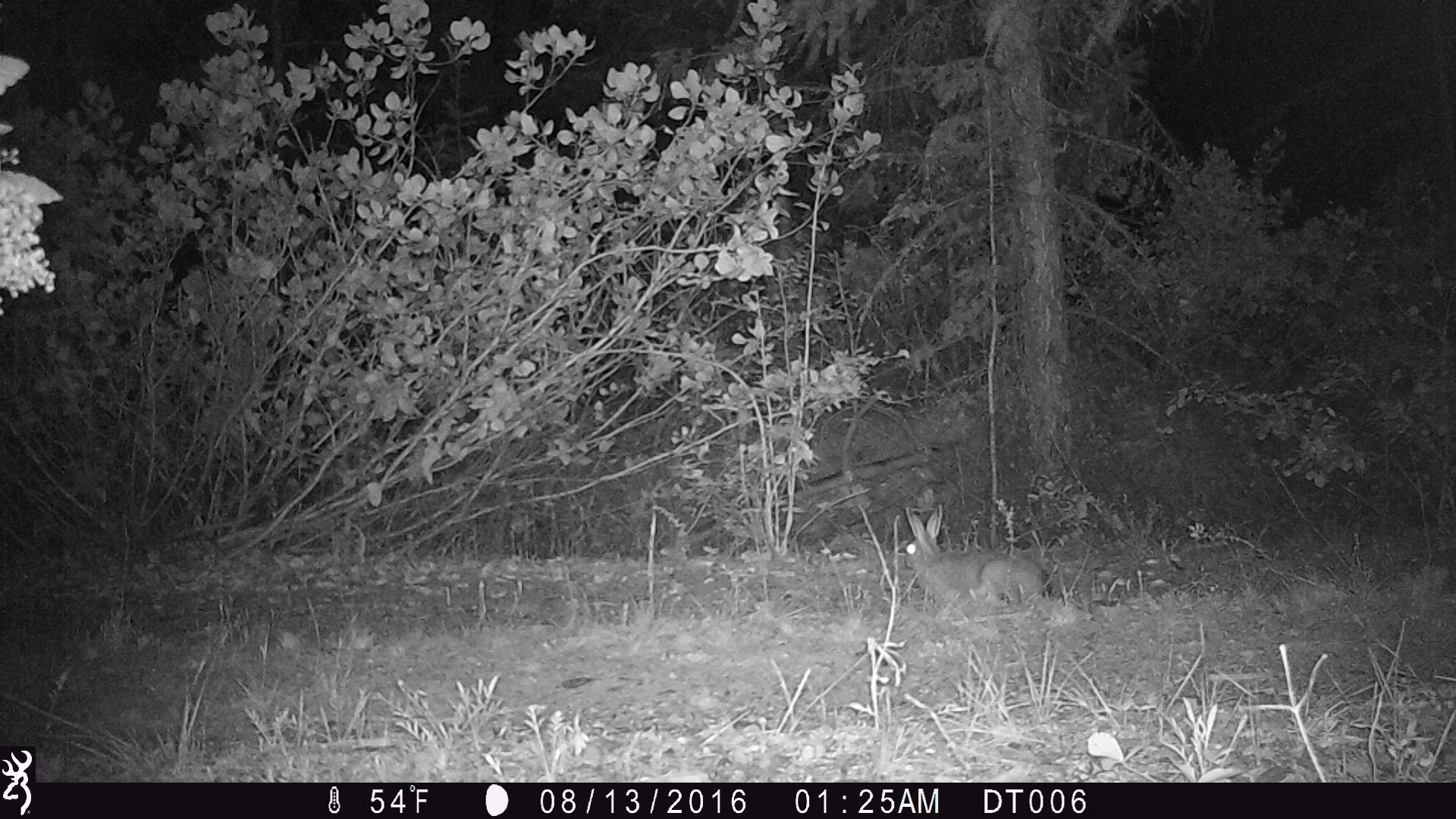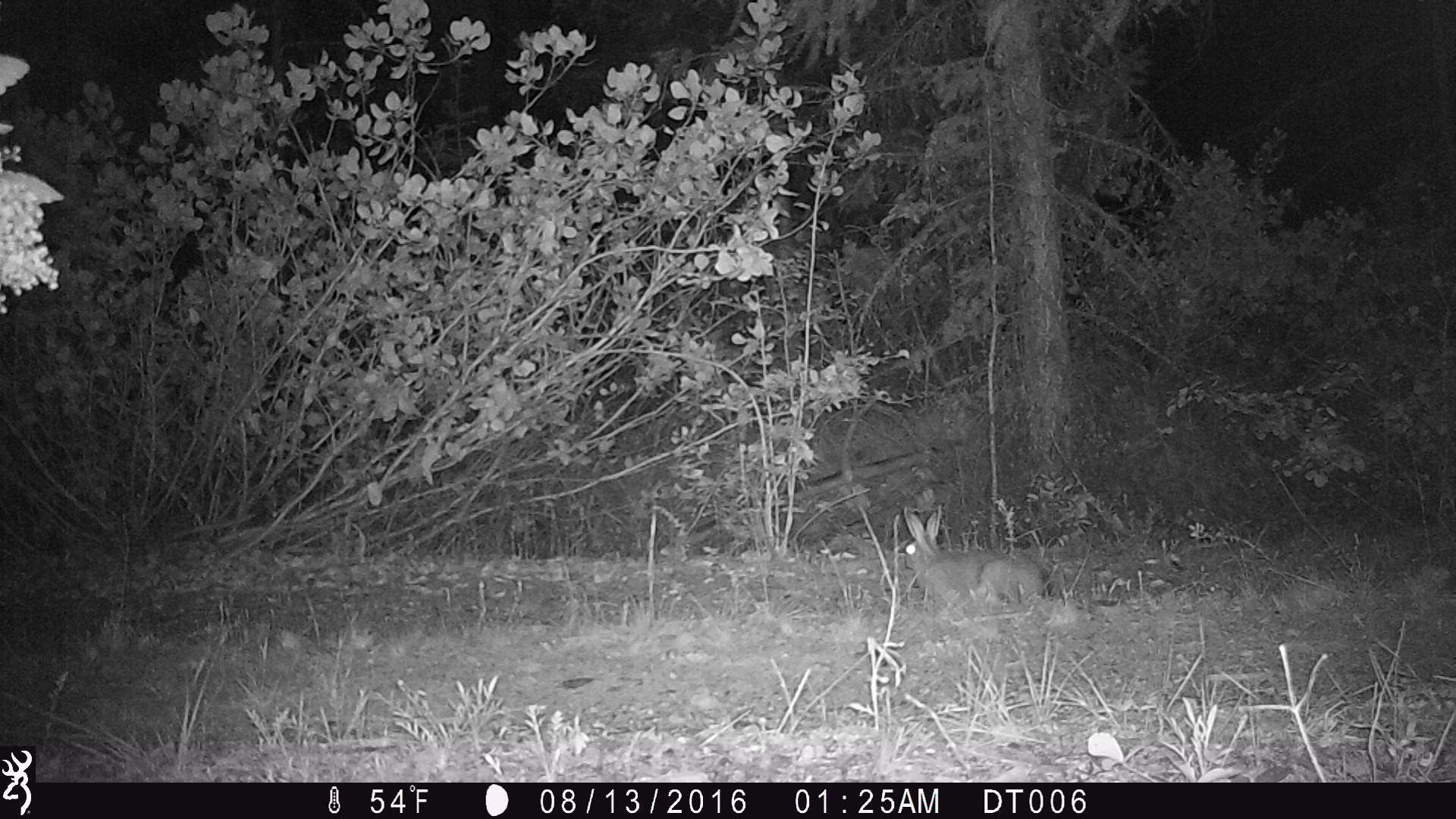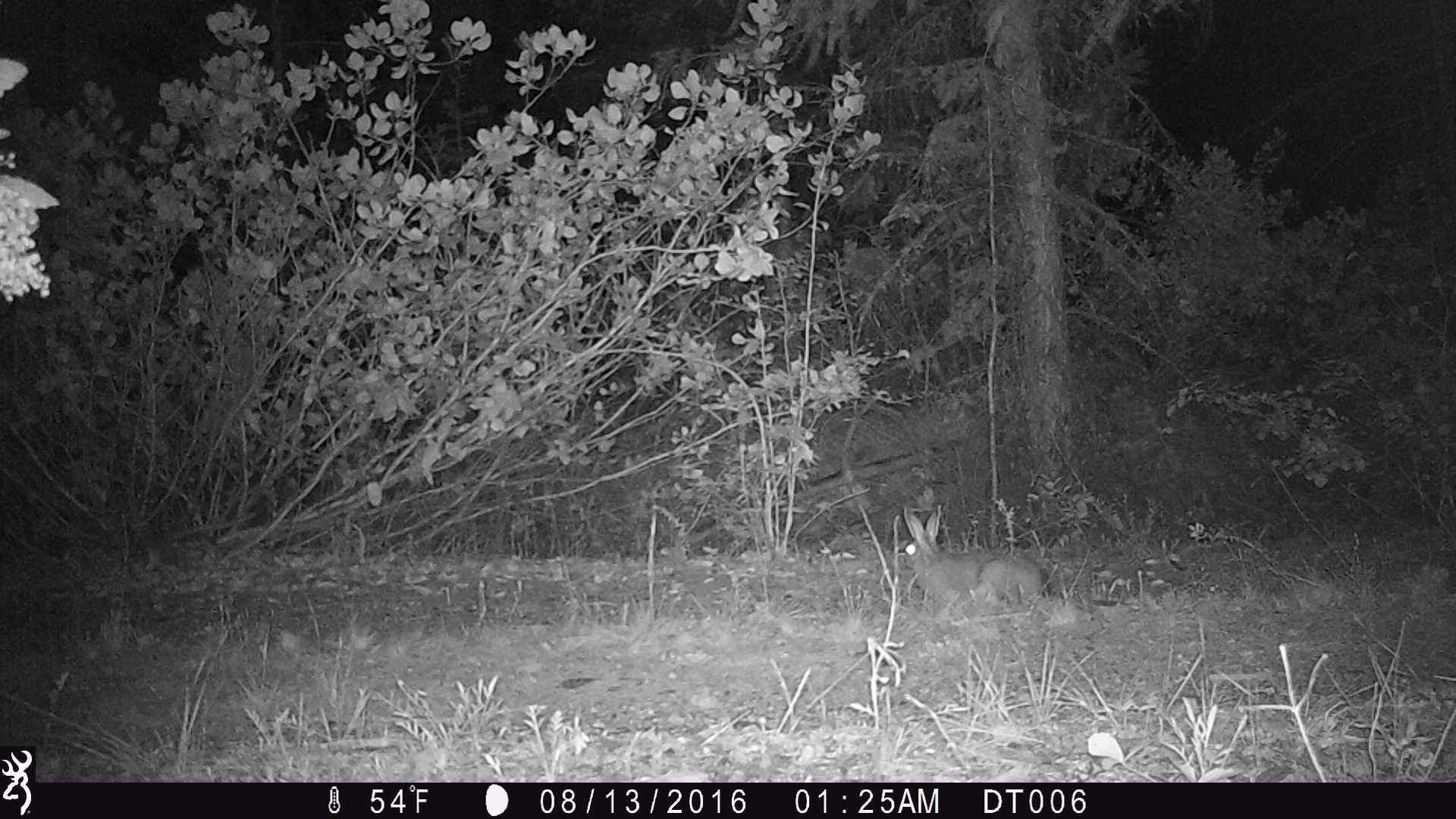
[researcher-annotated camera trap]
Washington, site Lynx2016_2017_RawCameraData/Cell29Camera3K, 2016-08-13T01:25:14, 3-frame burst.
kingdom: Animalia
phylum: Chordata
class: Mammalia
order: Lagomorpha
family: Leporidae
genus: Lepus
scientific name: Lepus americanus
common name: snowshoe hare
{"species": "Lepus americanus (snowshoe hare)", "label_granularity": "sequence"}